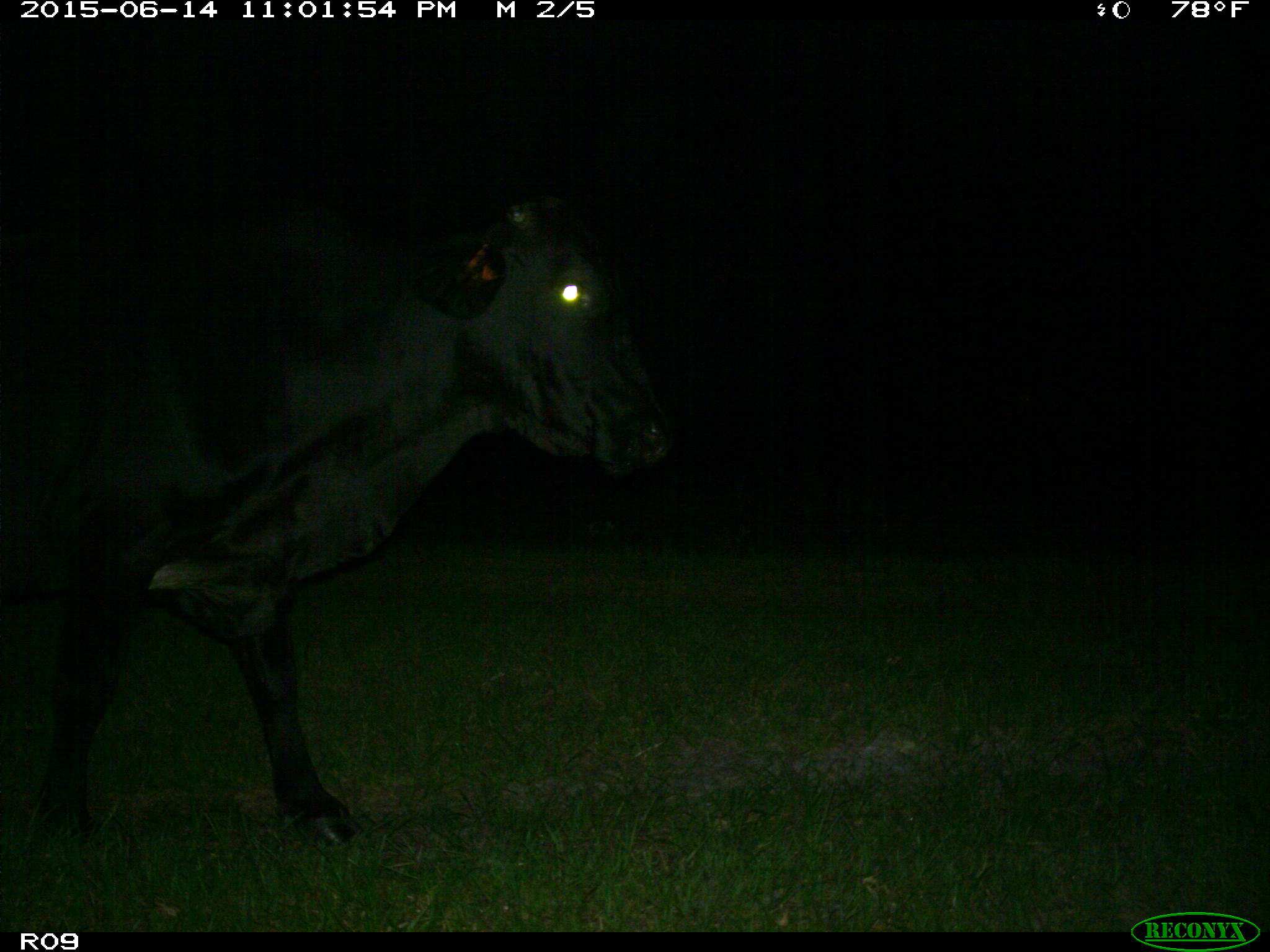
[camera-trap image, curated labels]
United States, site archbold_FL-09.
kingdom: Animalia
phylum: Chordata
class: Mammalia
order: Artiodactyla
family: Bovidae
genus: Bos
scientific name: Bos taurus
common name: domestic cow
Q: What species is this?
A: Bos taurus (domestic cow).